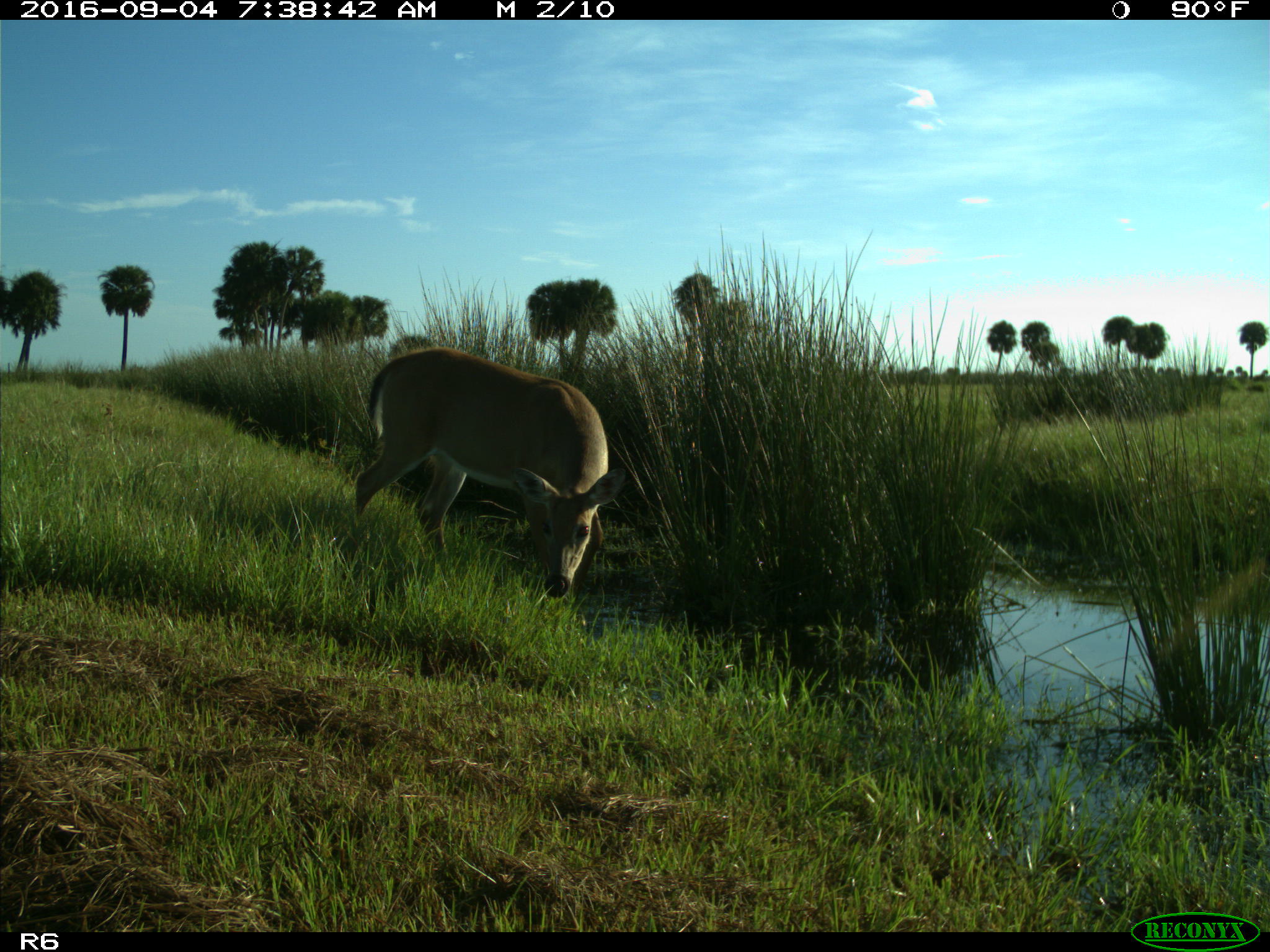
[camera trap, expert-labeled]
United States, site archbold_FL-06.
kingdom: Animalia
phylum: Chordata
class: Mammalia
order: Artiodactyla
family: Cervidae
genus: Odocoileus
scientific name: Odocoileus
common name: deer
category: unidentified deer